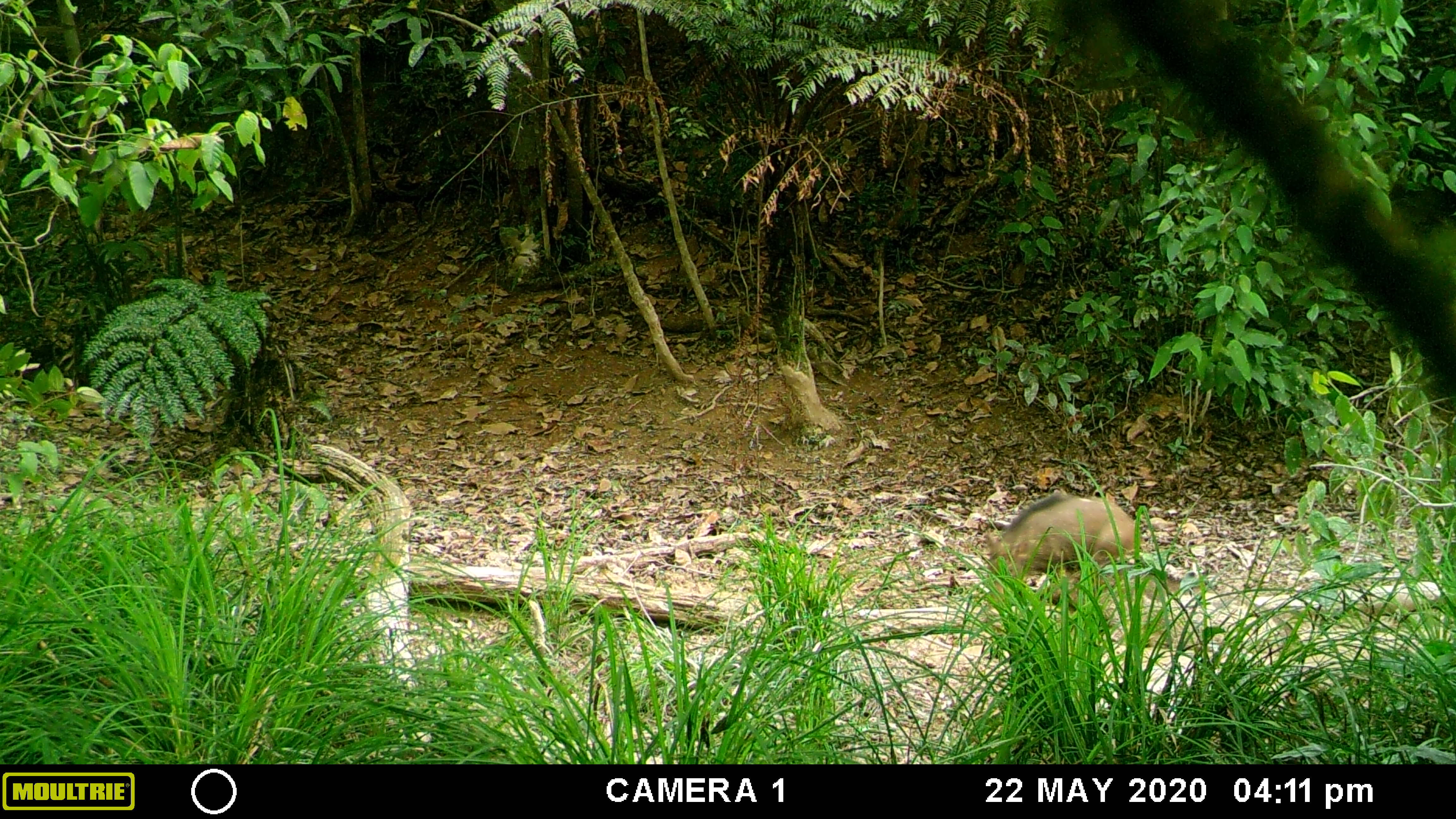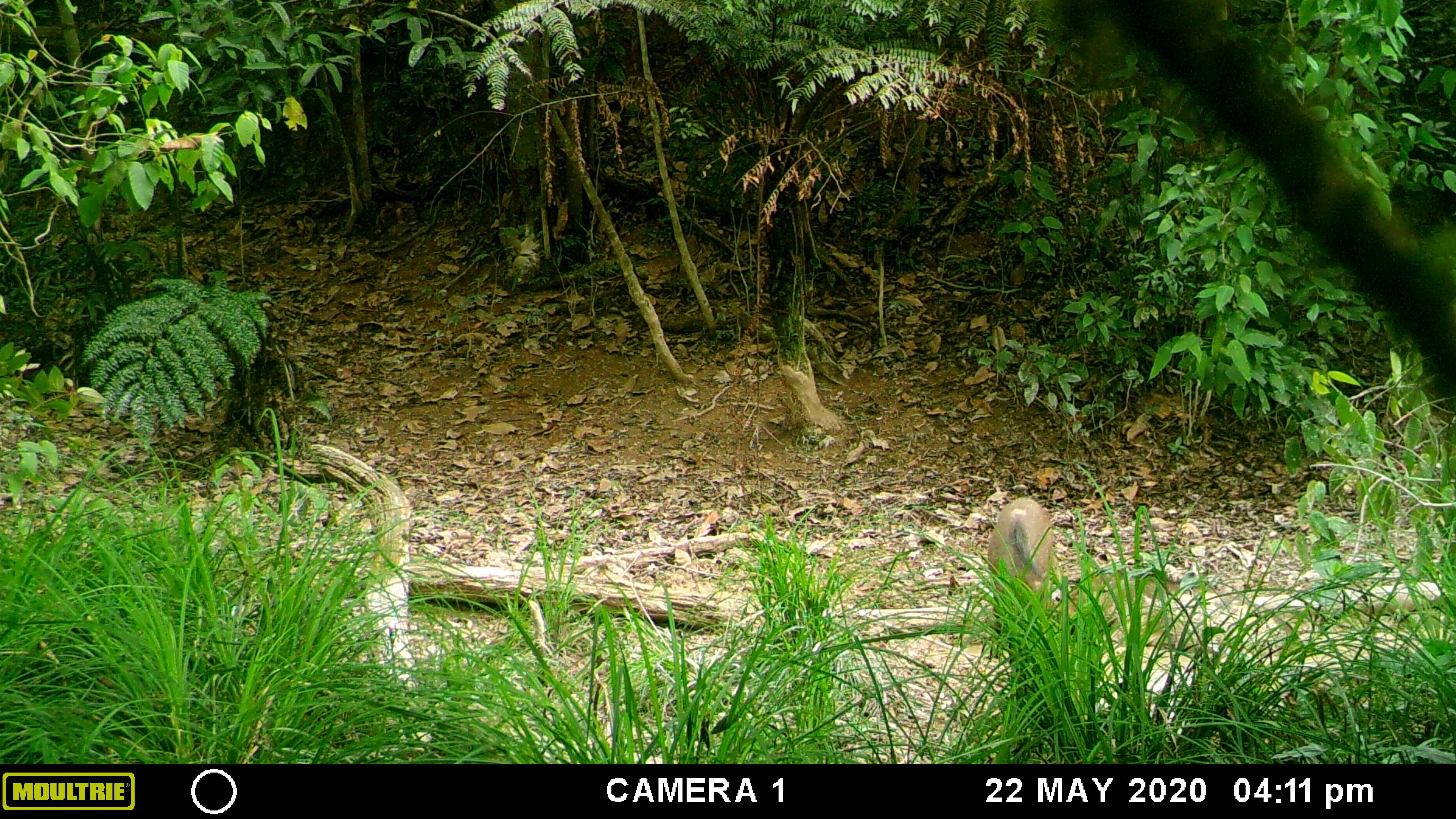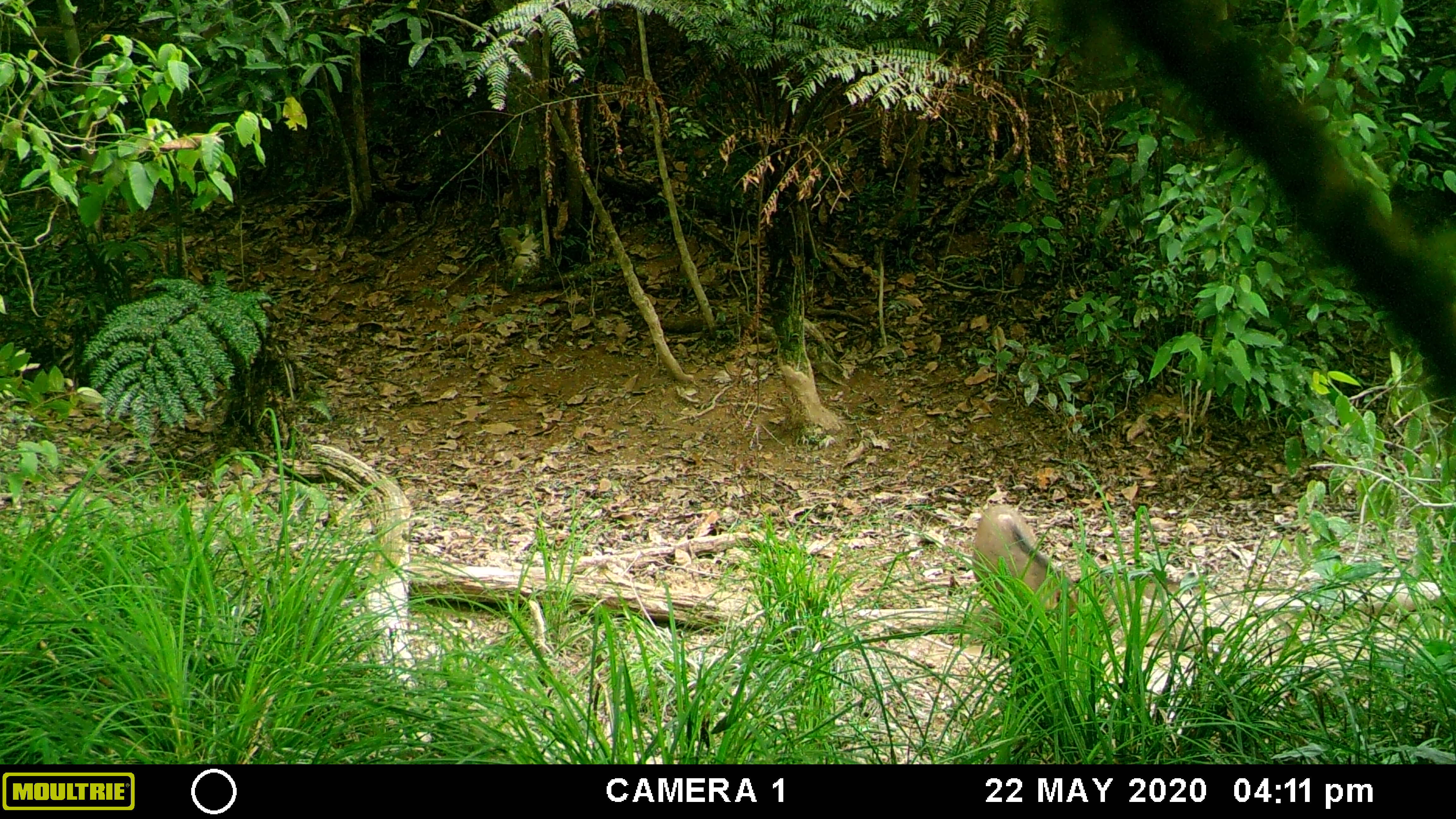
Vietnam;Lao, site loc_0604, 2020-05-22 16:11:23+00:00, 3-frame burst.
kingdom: Animalia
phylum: Chordata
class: Mammalia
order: Artiodactyla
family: Suidae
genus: Sus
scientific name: Sus scrofa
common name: eurasian wild pig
Eurasian wild pig (Sus scrofa). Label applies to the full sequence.